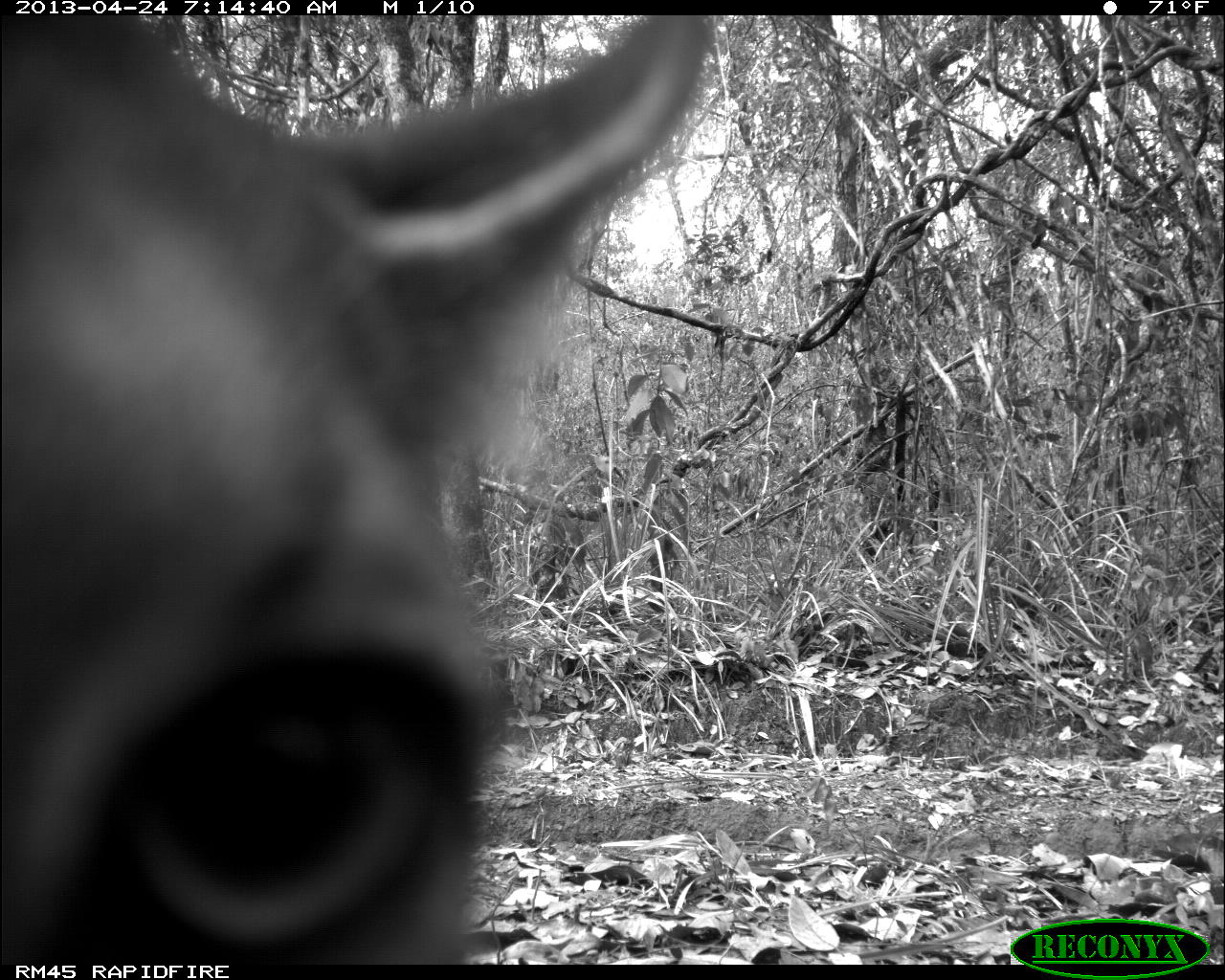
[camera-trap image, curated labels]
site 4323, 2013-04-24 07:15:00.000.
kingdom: Animalia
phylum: Chordata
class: Mammalia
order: Carnivora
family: Felidae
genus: Puma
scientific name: Puma concolor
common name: mountain lion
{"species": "Puma concolor (mountain lion)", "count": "1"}